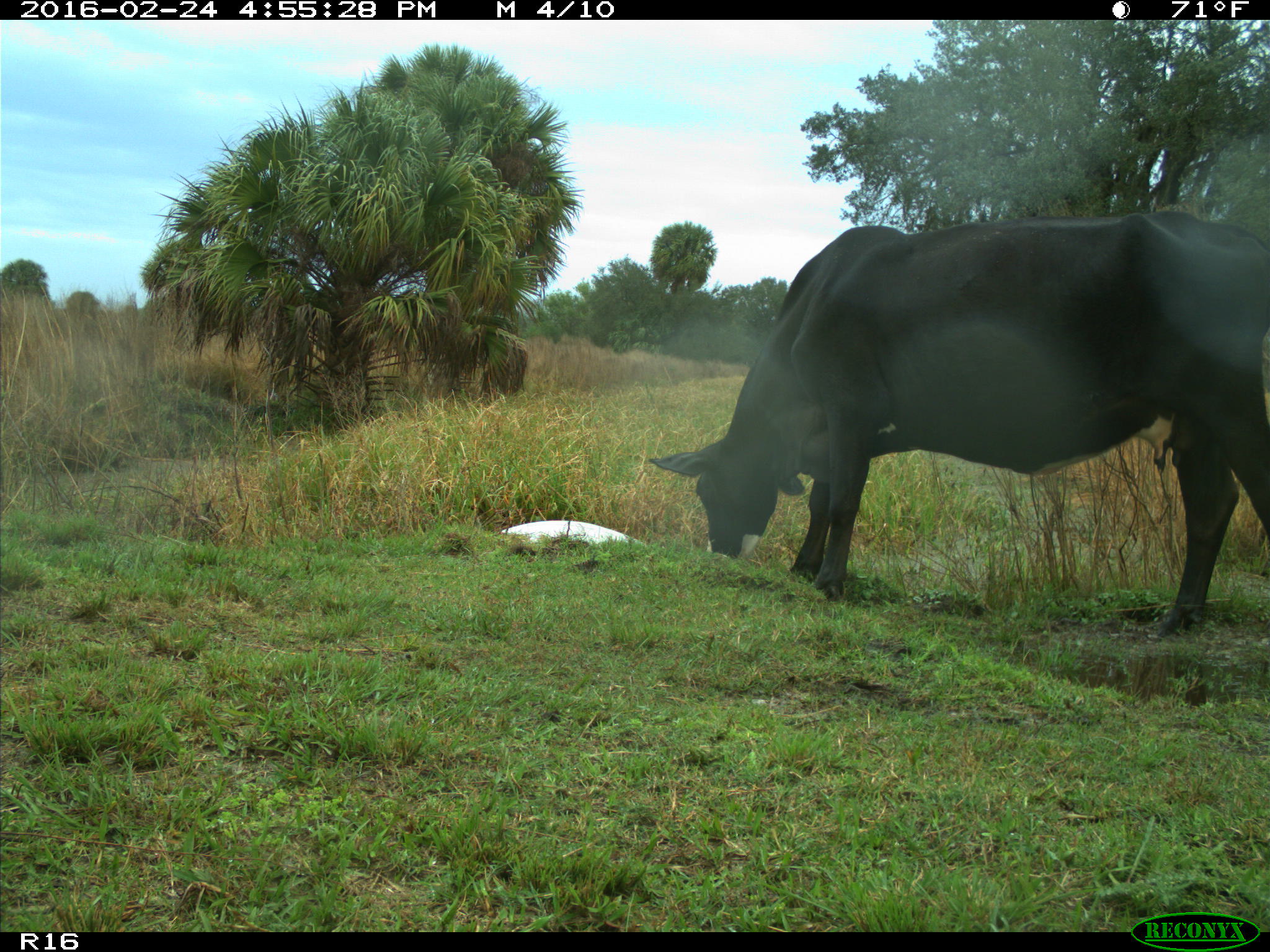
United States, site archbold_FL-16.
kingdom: Animalia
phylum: Chordata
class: Mammalia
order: Artiodactyla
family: Bovidae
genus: Bos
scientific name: Bos taurus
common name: domestic cow